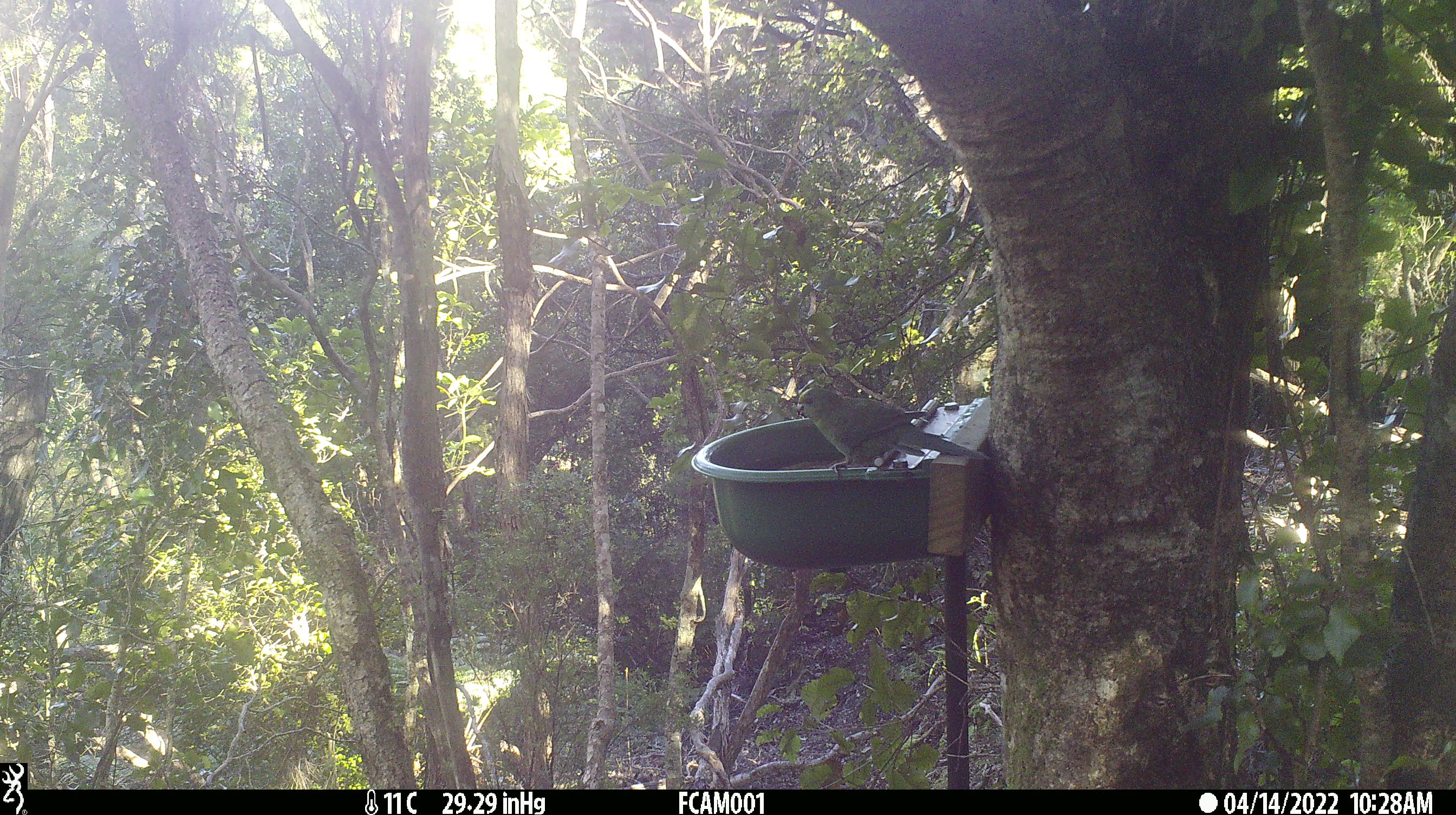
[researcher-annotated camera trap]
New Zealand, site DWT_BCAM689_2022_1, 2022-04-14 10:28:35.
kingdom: Animalia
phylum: Chordata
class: Aves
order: Psittaciformes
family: Psittaculidae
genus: Cyanoramphus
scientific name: Cyanoramphus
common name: parakeet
Parakeet (Cyanoramphus).